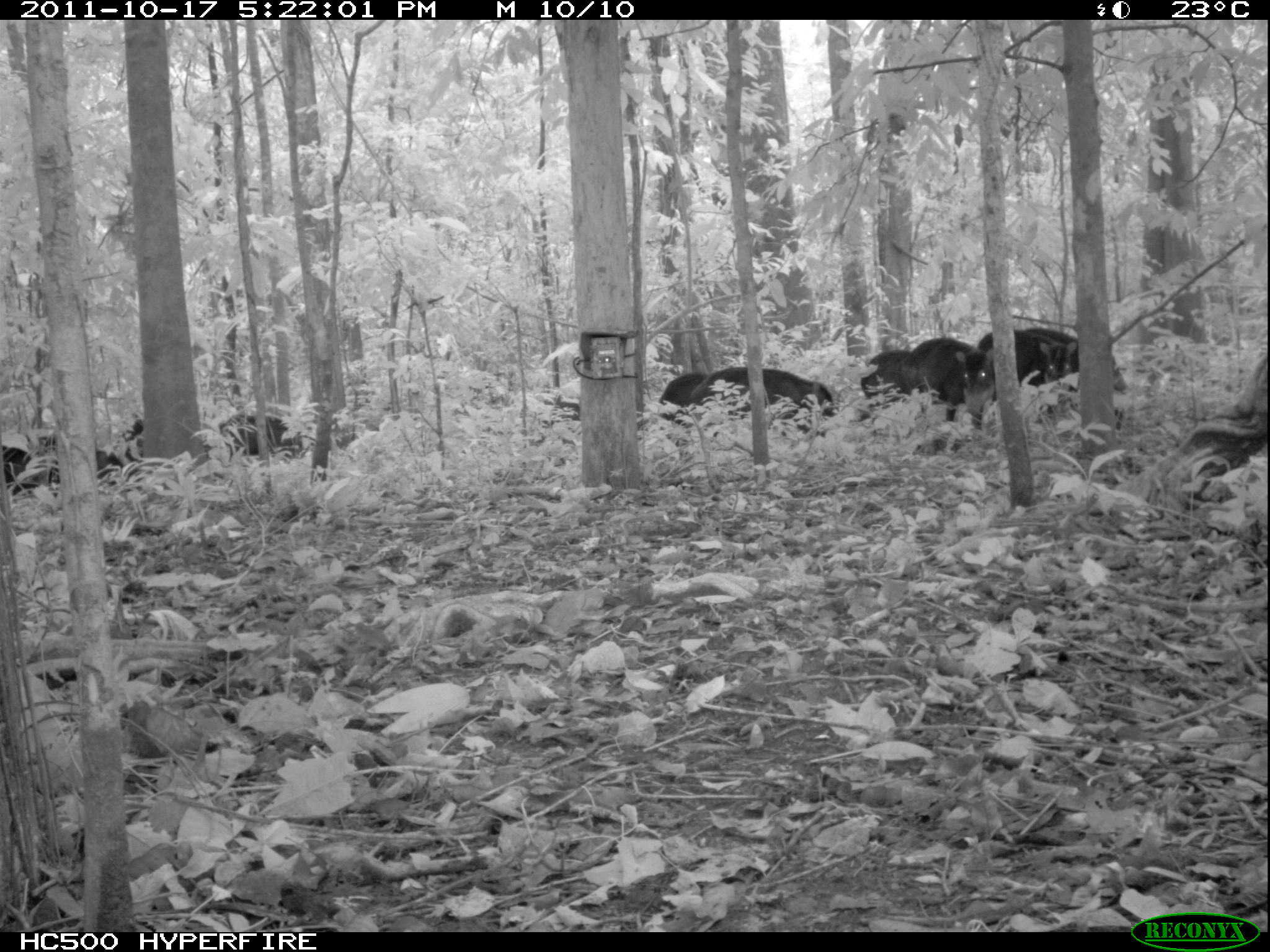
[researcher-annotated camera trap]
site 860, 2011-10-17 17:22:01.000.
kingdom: Animalia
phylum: Chordata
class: Mammalia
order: Artiodactyla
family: Tayassuidae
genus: Tayassu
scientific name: Tayassu pecari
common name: white-lipped peccary